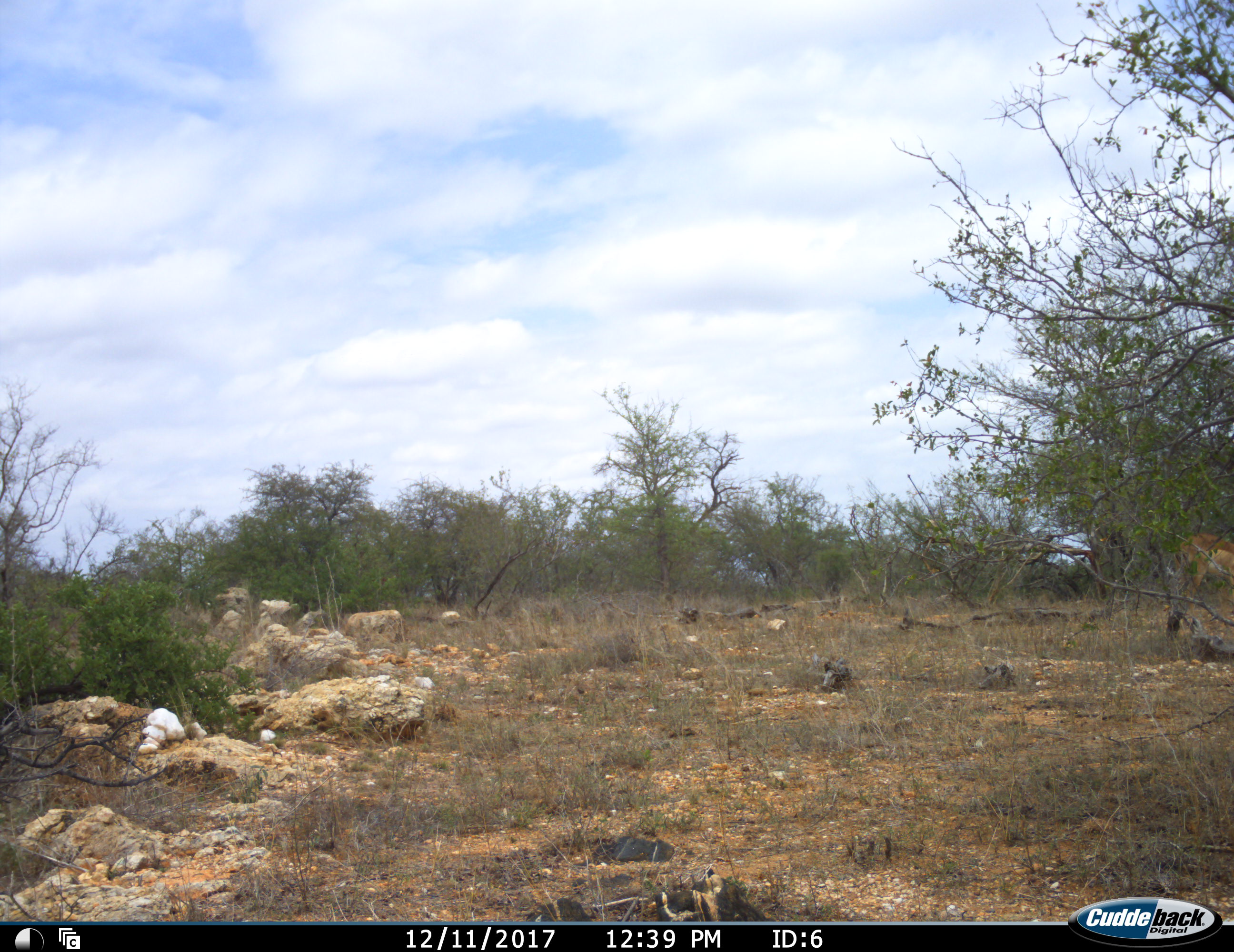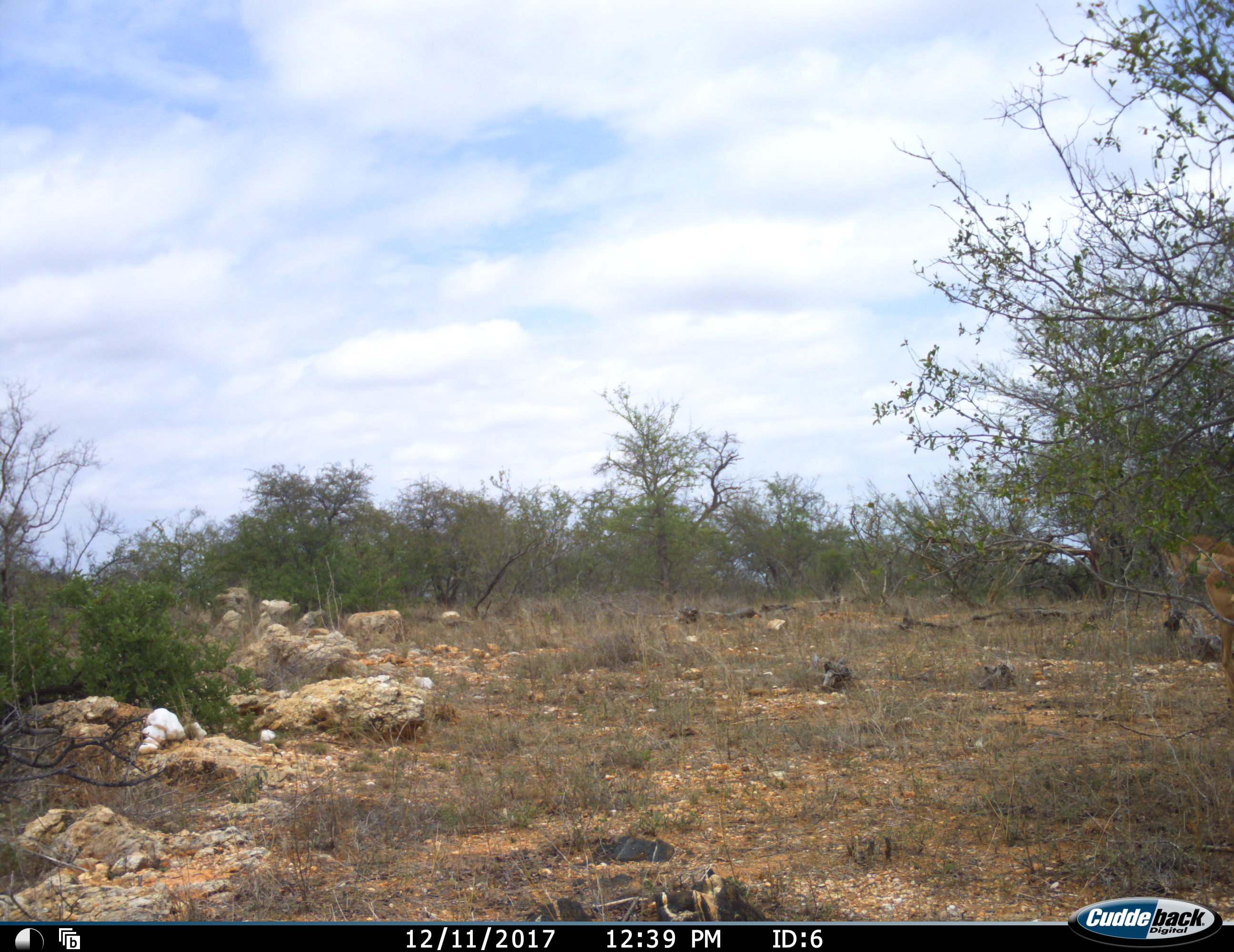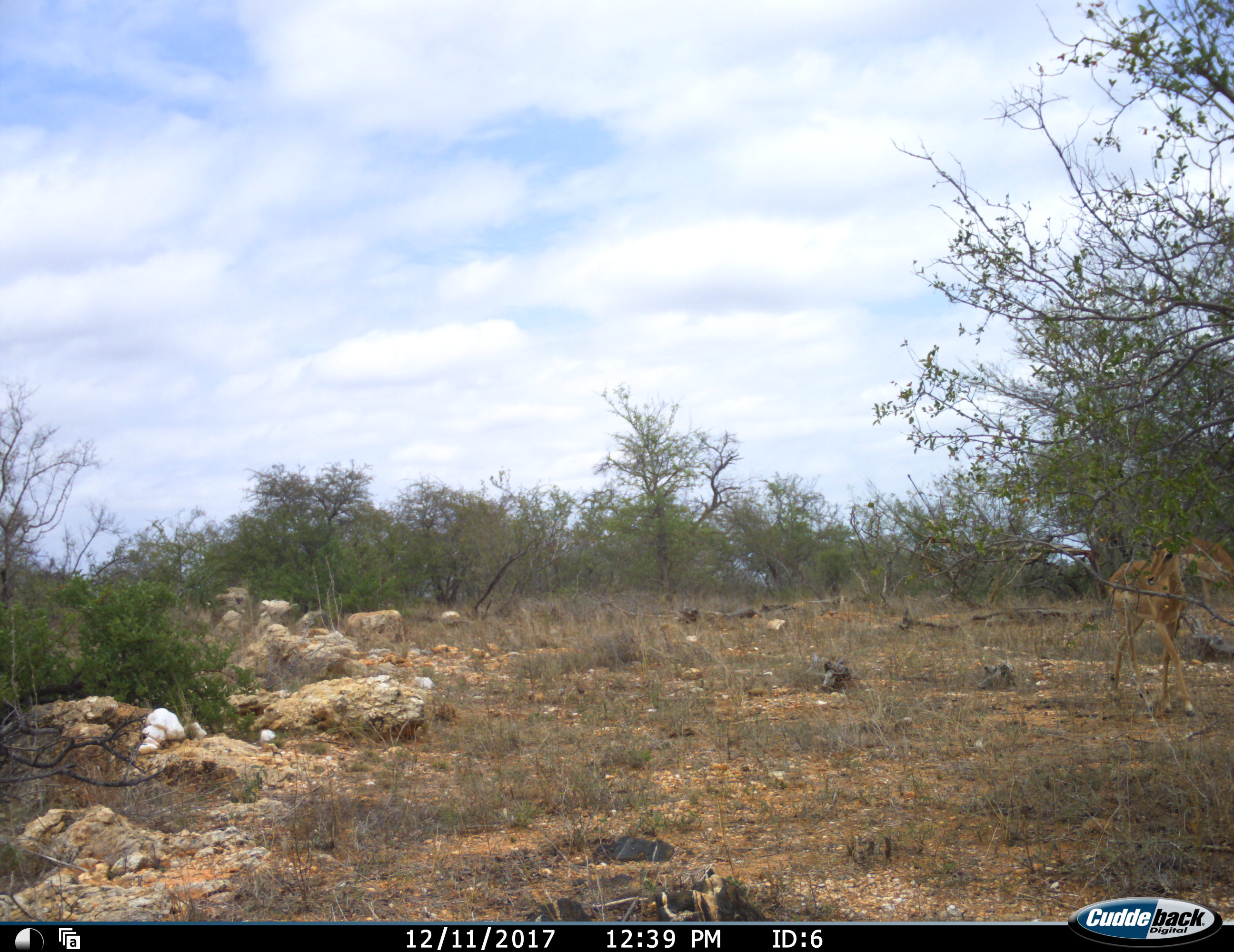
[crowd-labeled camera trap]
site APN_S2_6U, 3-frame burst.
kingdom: Animalia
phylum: Chordata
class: Mammalia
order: Artiodactyla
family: Bovidae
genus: Aepyceros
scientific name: Aepyceros melampus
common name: impala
Impala (Aepyceros melampus), count 2. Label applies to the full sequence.